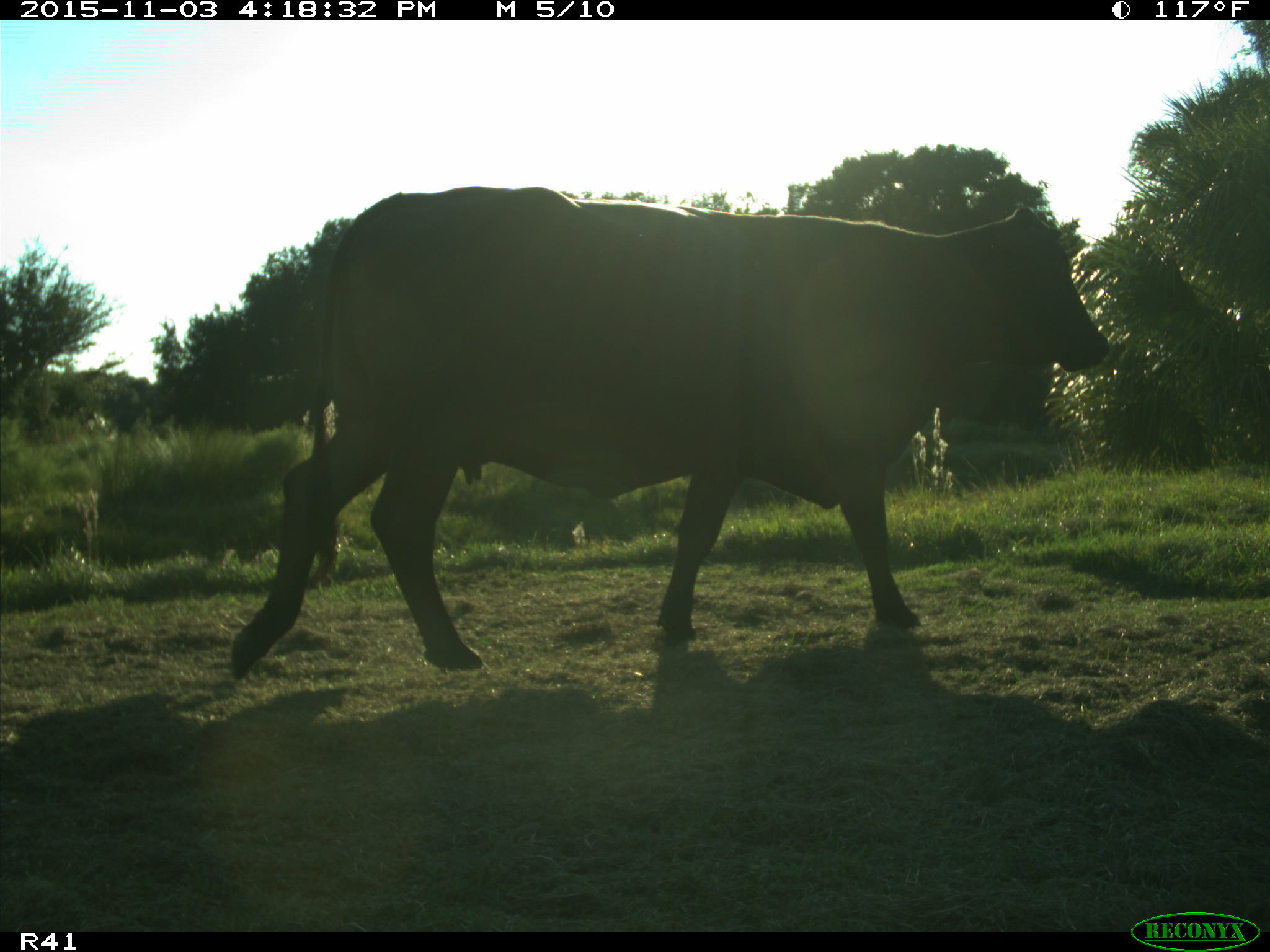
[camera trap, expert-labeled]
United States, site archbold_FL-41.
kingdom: Animalia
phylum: Chordata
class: Mammalia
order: Artiodactyla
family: Bovidae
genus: Bos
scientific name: Bos taurus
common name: domestic cow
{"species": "Bos taurus (domestic cow)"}